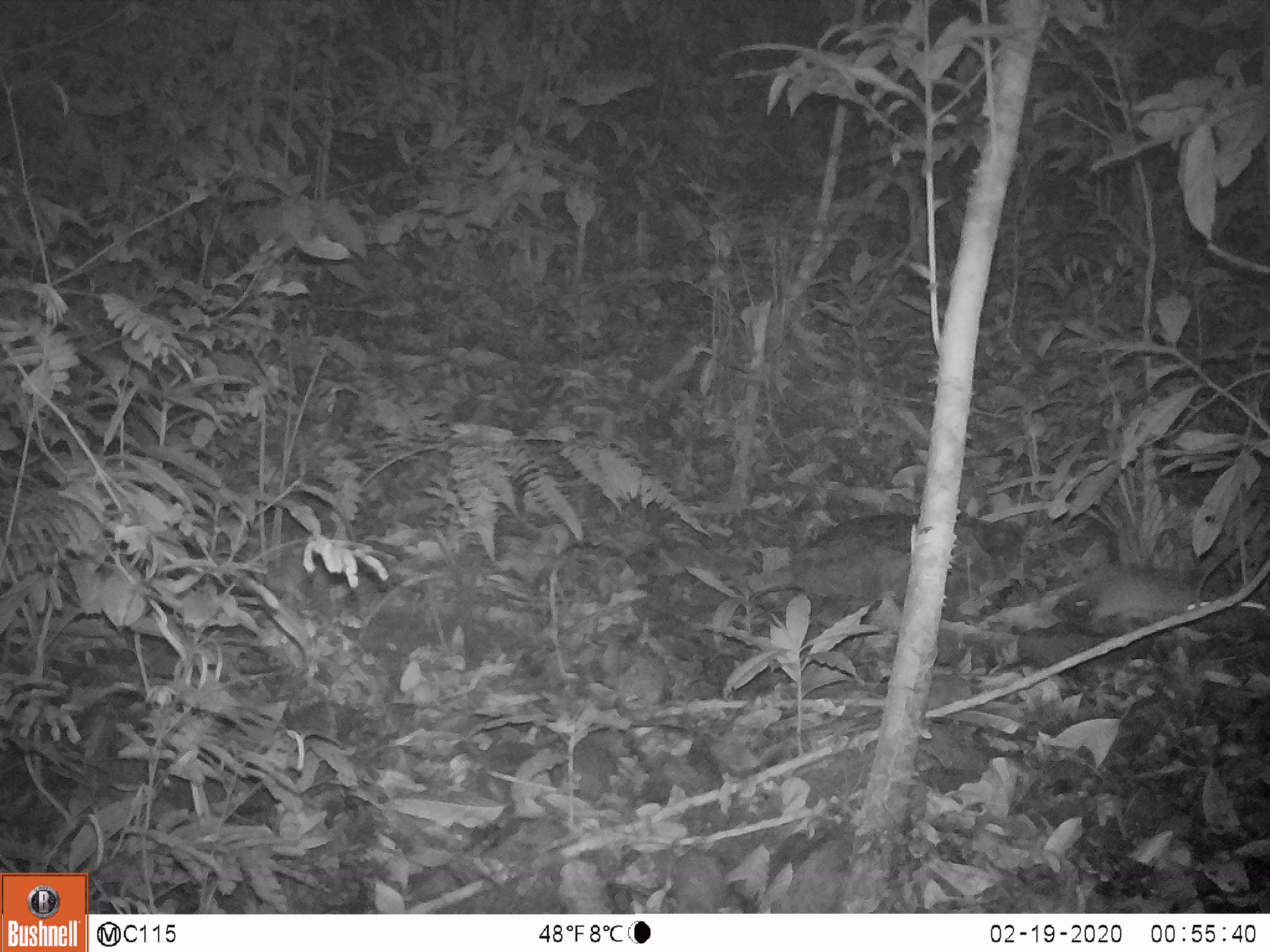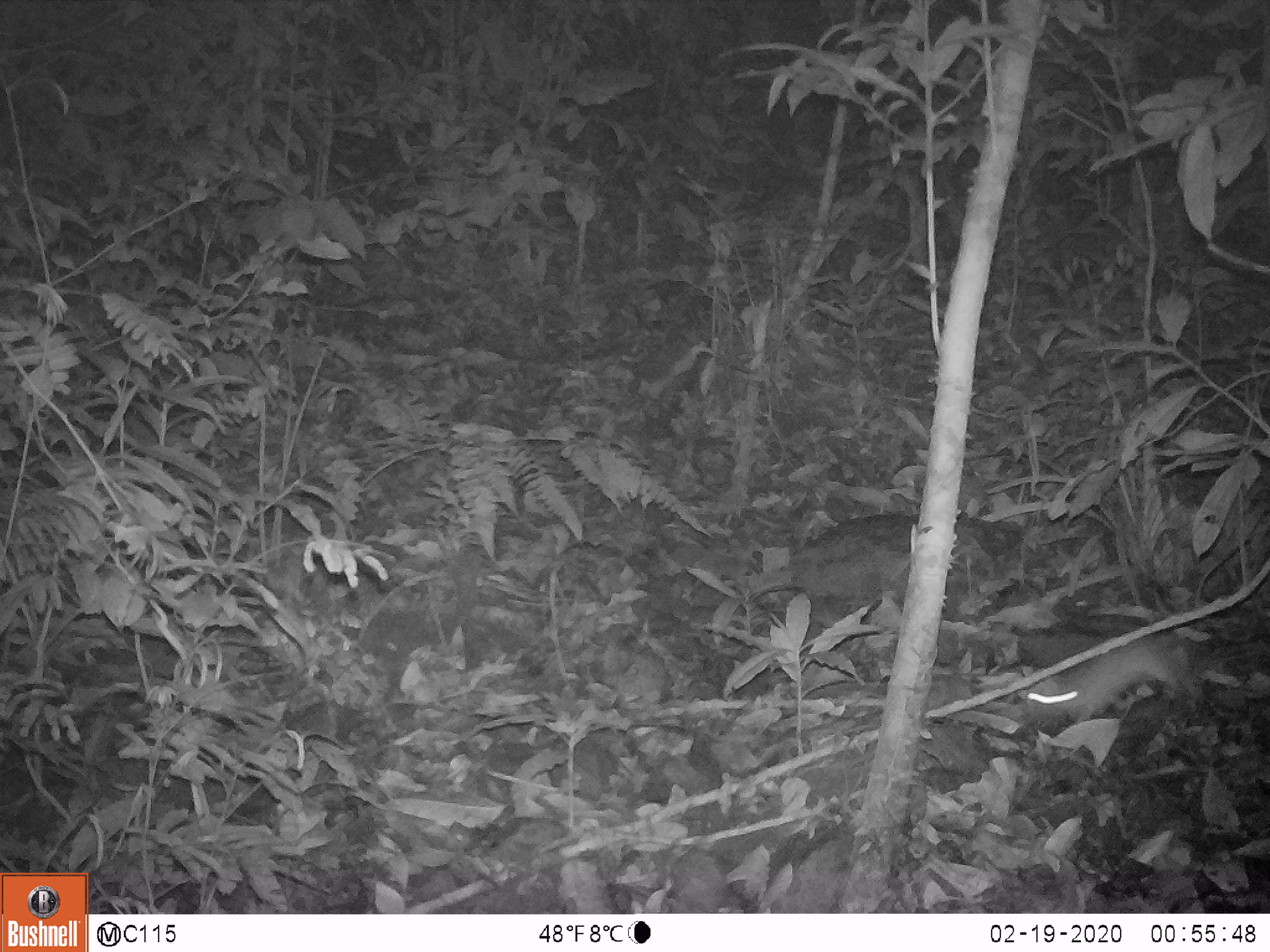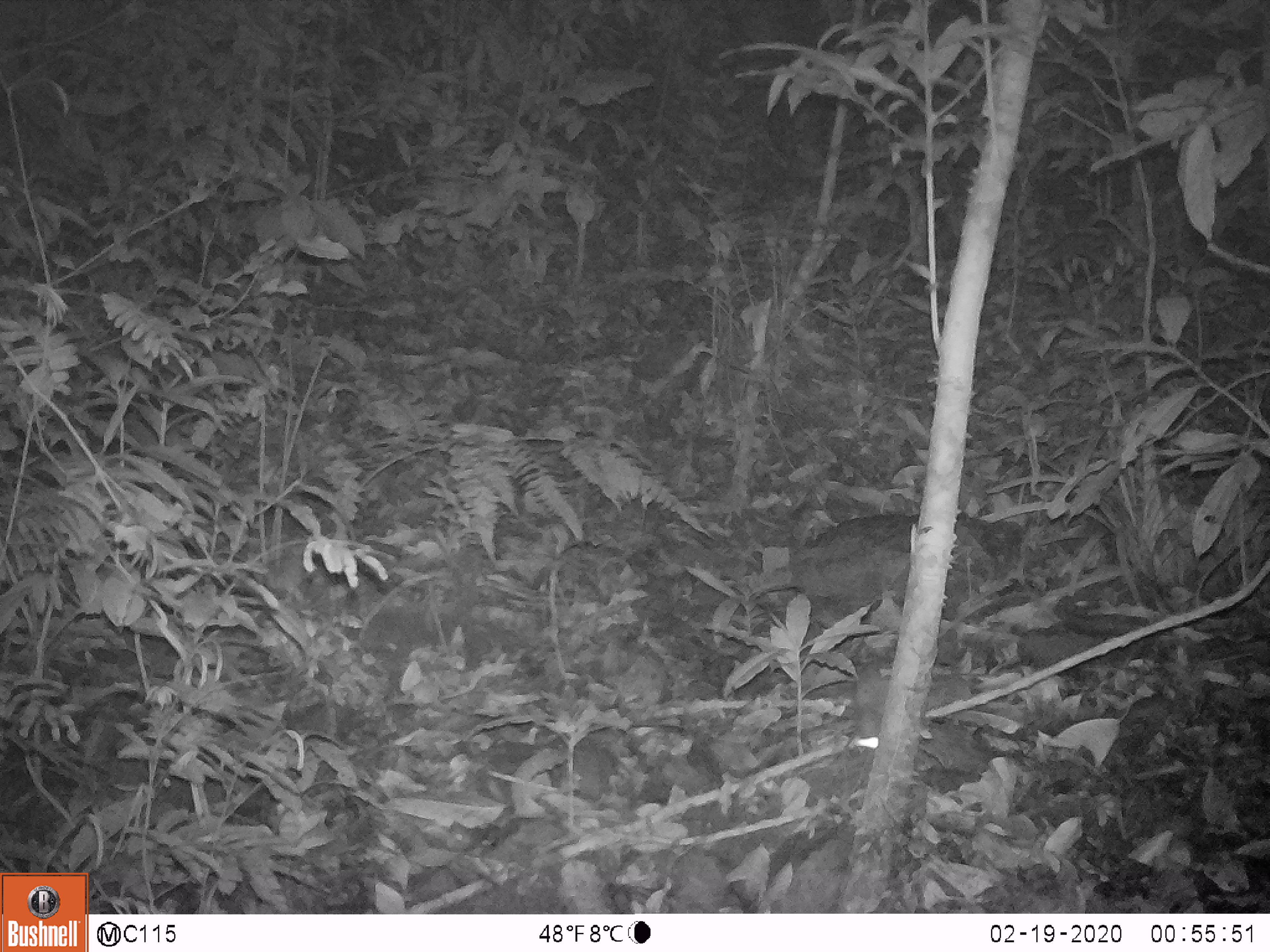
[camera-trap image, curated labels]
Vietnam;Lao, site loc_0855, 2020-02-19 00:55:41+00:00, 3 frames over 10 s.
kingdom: Animalia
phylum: Chordata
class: Mammalia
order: Rodentia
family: Muridae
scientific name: Muridae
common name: old-world mice and rats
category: unidentified murid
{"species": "unidentified murid (old-world mice and rats) (Muridae)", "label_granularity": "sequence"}